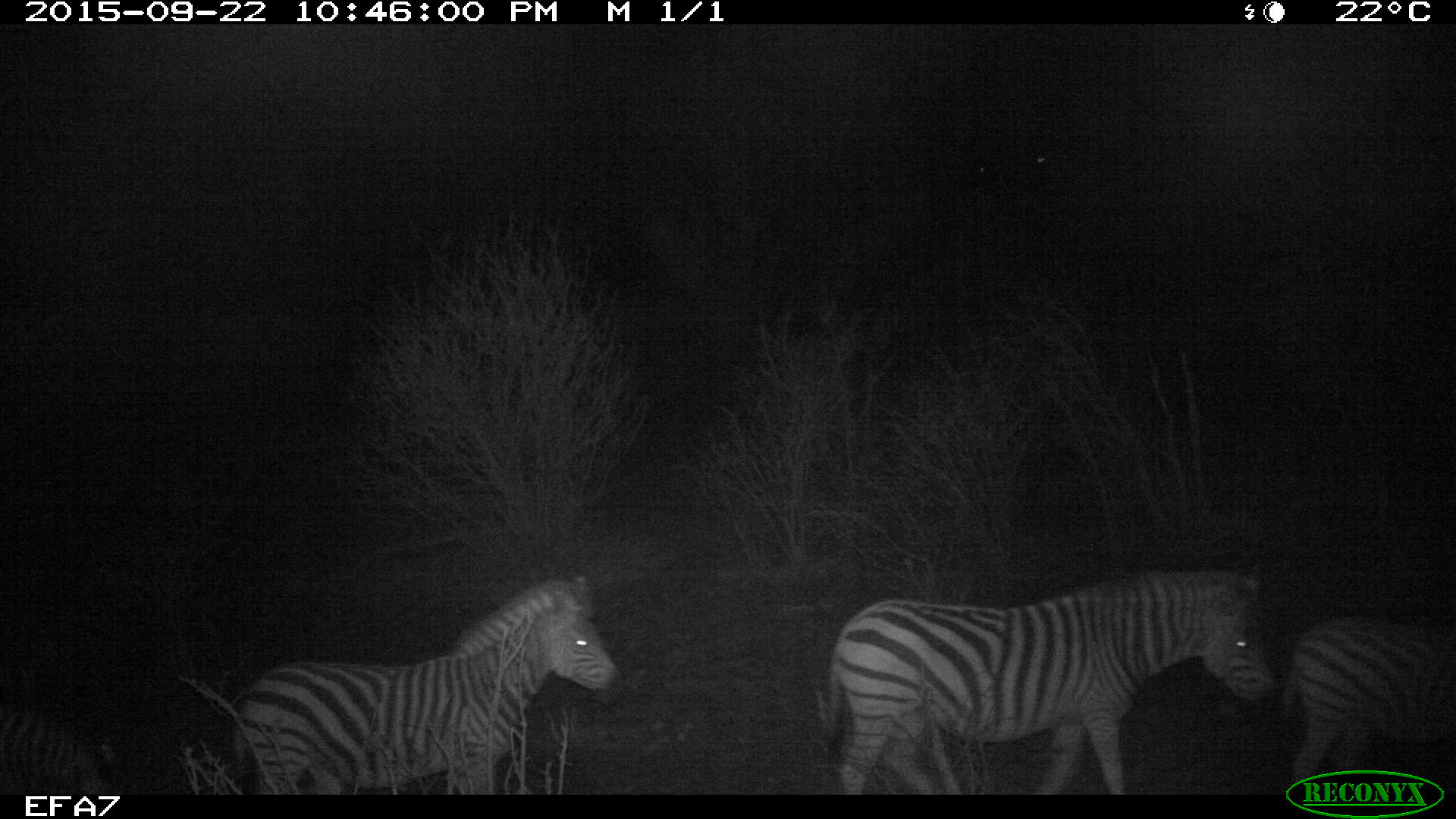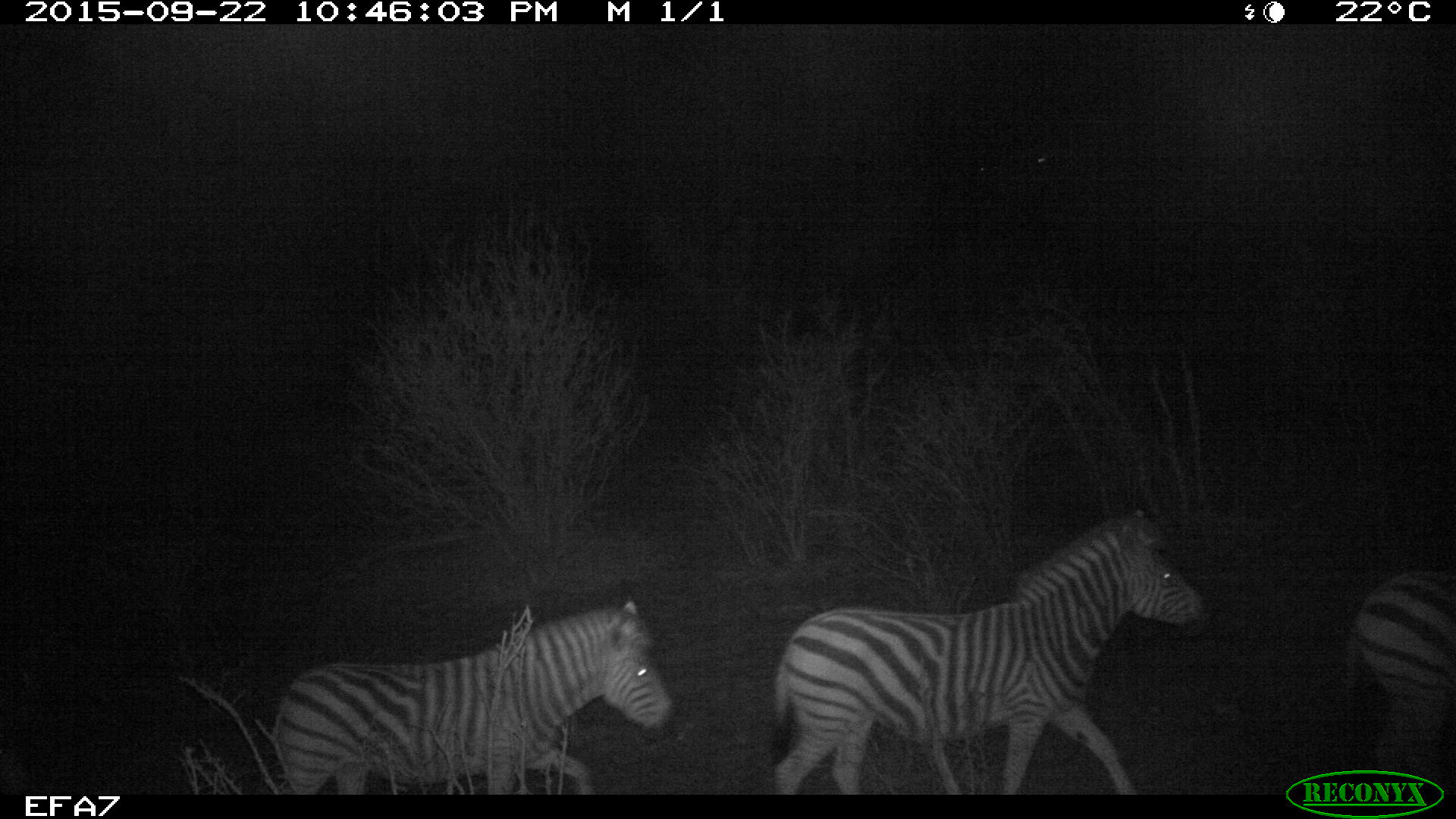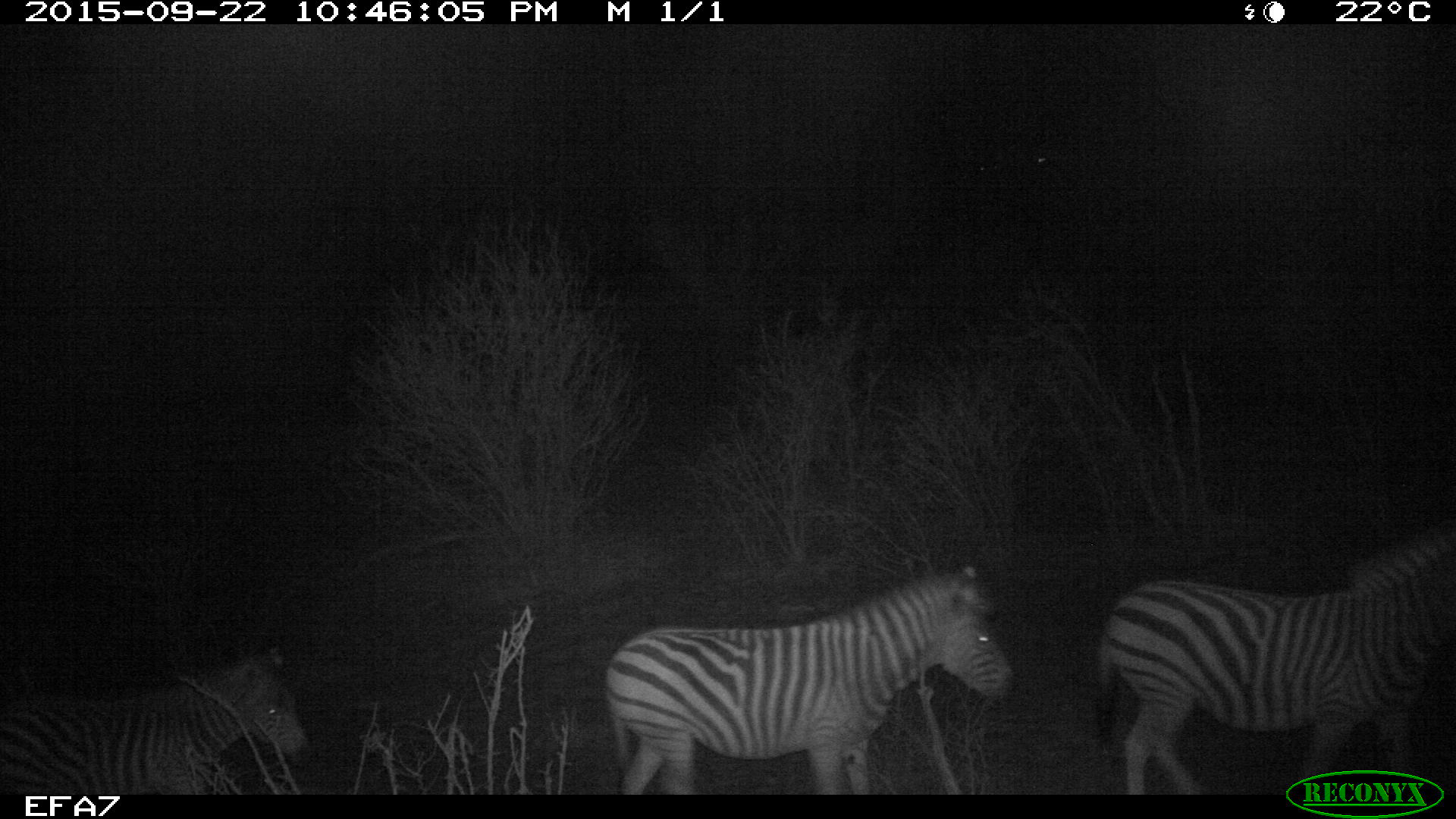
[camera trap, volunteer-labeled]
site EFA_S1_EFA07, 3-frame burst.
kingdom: Animalia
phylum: Chordata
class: Mammalia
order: Perissodactyla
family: Equidae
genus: Equus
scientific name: Equus quagga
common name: plains zebra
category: zebraplains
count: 4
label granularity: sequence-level